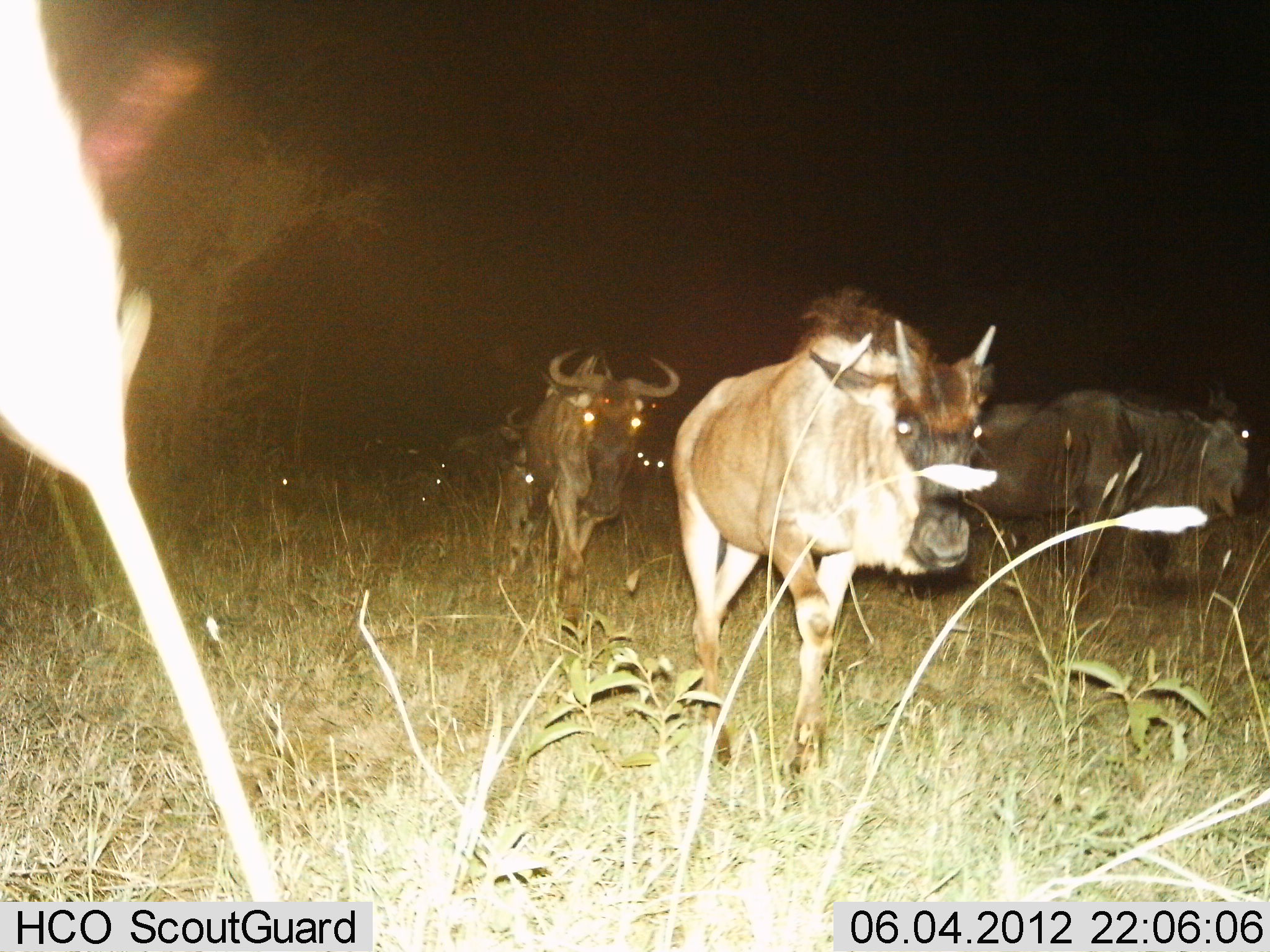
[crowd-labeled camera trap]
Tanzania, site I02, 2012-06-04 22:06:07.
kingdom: Animalia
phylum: Chordata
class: Mammalia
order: Artiodactyla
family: Bovidae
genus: Connochaetes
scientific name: Connochaetes taurinus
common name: blue wildebeest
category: wildebeest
Wildebeest (blue wildebeest) (Connochaetes taurinus), count 9. Behavior (volunteer vote fractions): standing 20%, resting 0%, moving 90%, interacting 0%. Young present (vote fraction): 0%. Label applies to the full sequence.